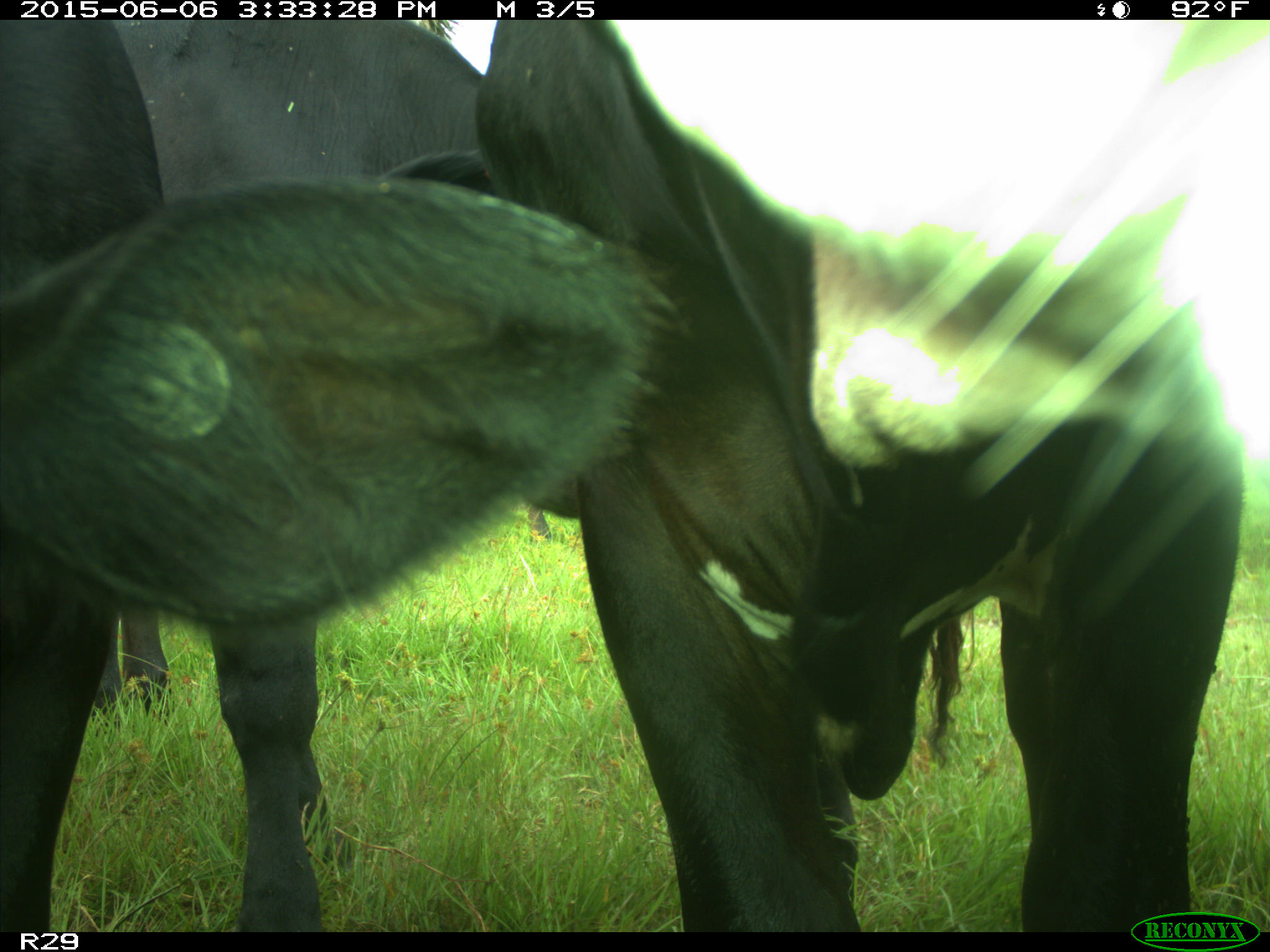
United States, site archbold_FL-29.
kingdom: Animalia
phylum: Chordata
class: Mammalia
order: Artiodactyla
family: Bovidae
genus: Bos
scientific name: Bos taurus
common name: domestic cow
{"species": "Bos taurus (domestic cow)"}